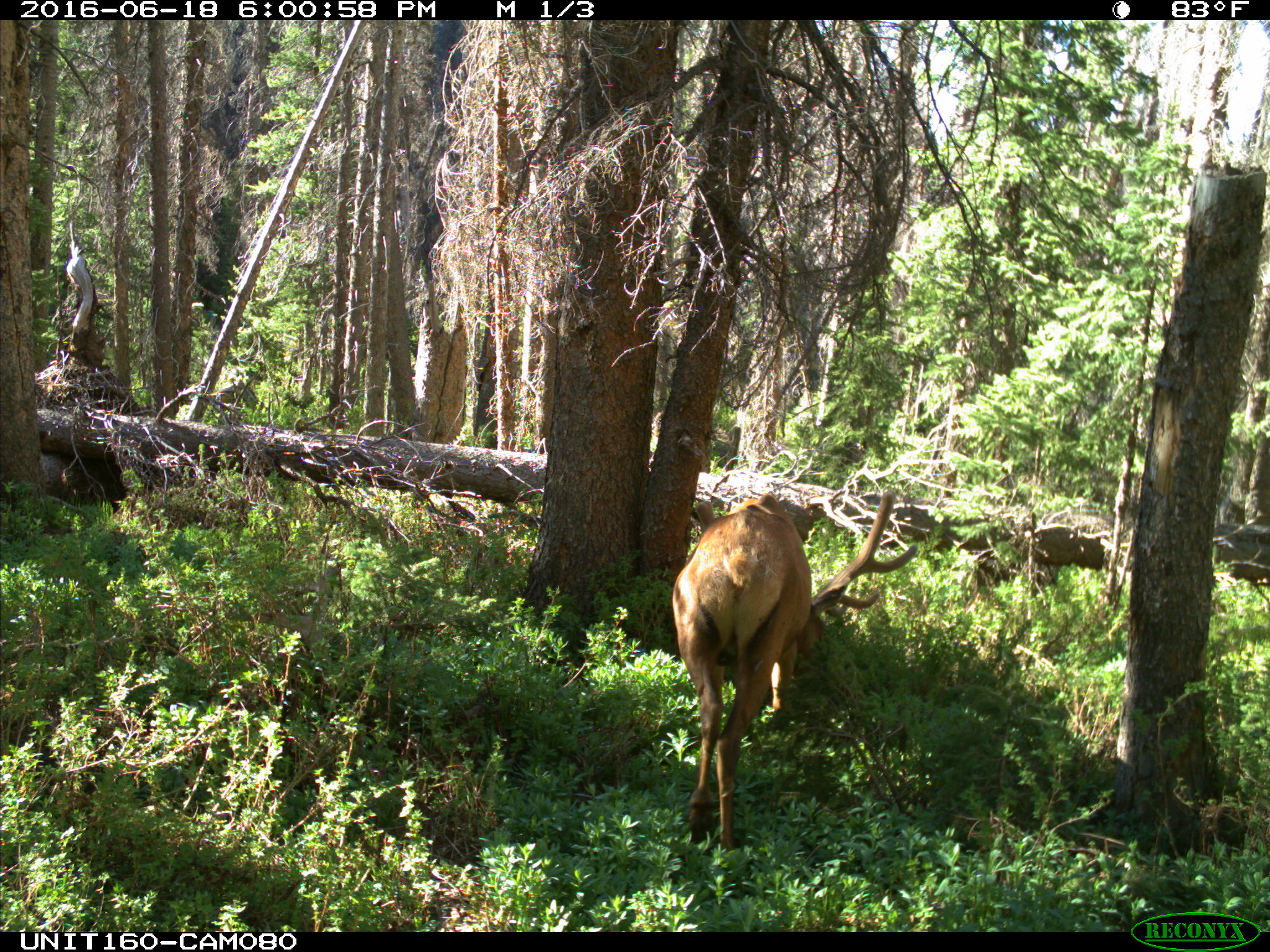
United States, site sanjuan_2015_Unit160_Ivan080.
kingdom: Animalia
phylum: Chordata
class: Mammalia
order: Artiodactyla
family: Cervidae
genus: Cervus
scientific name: Cervus elaphus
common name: red deer